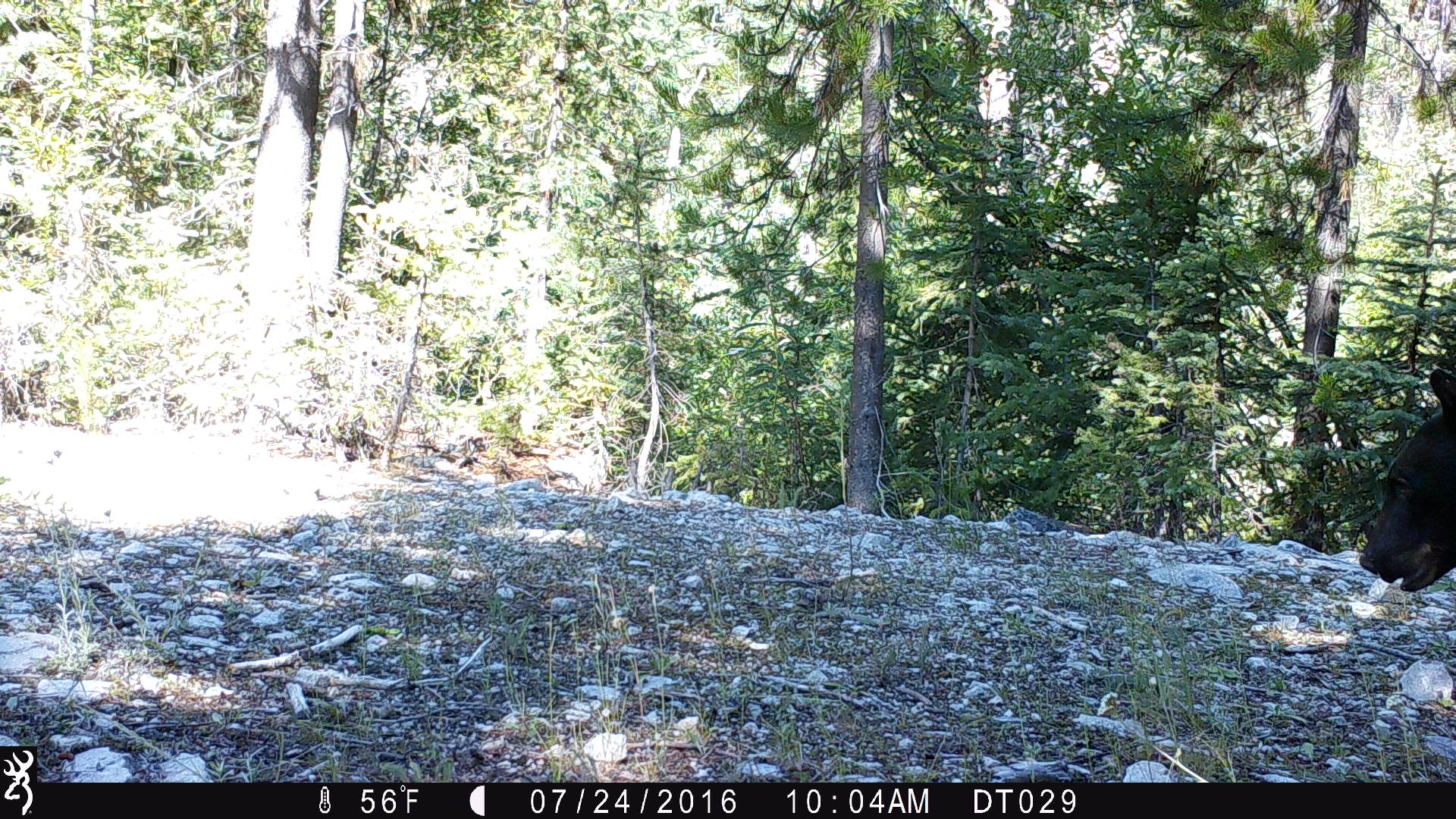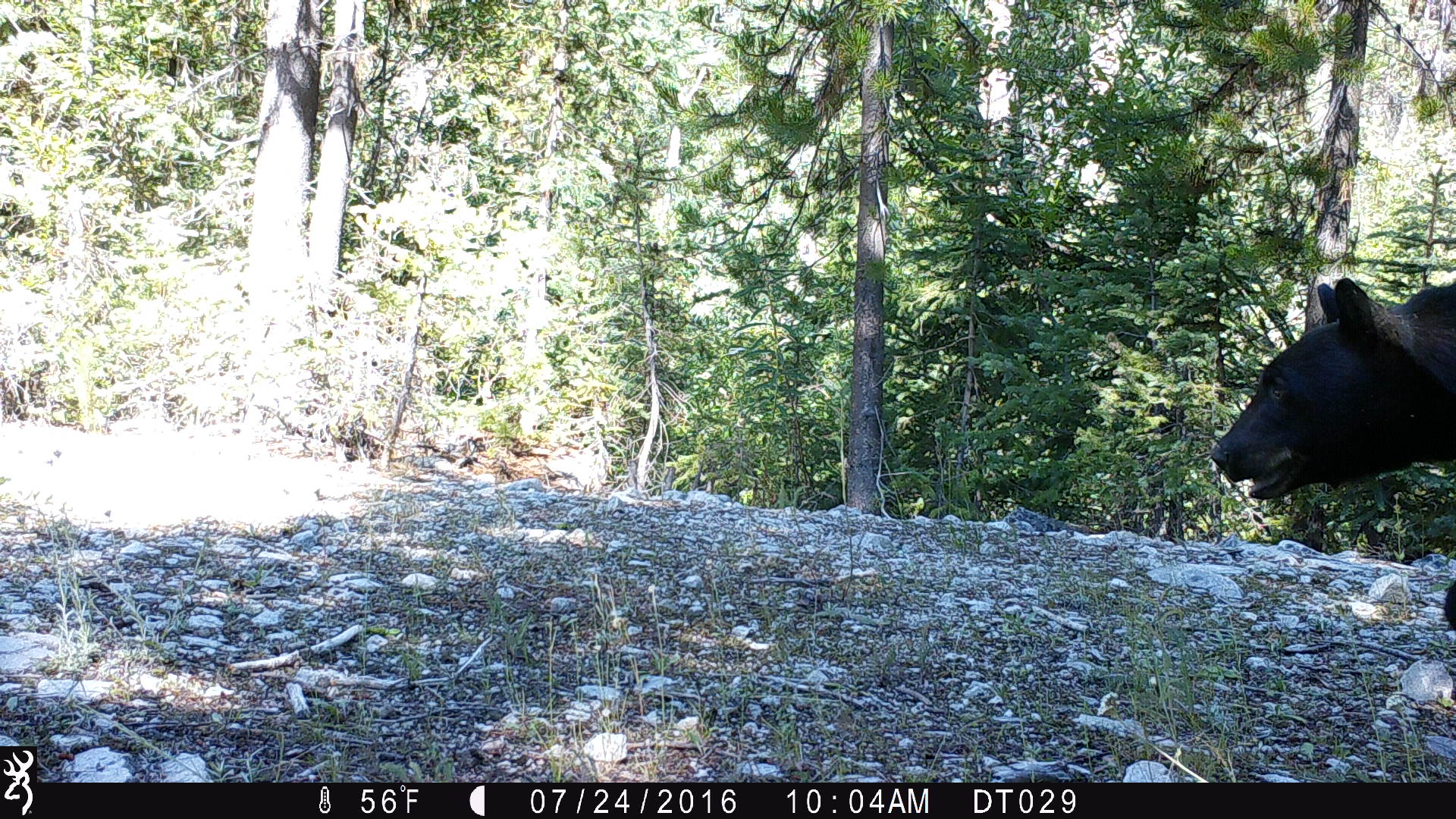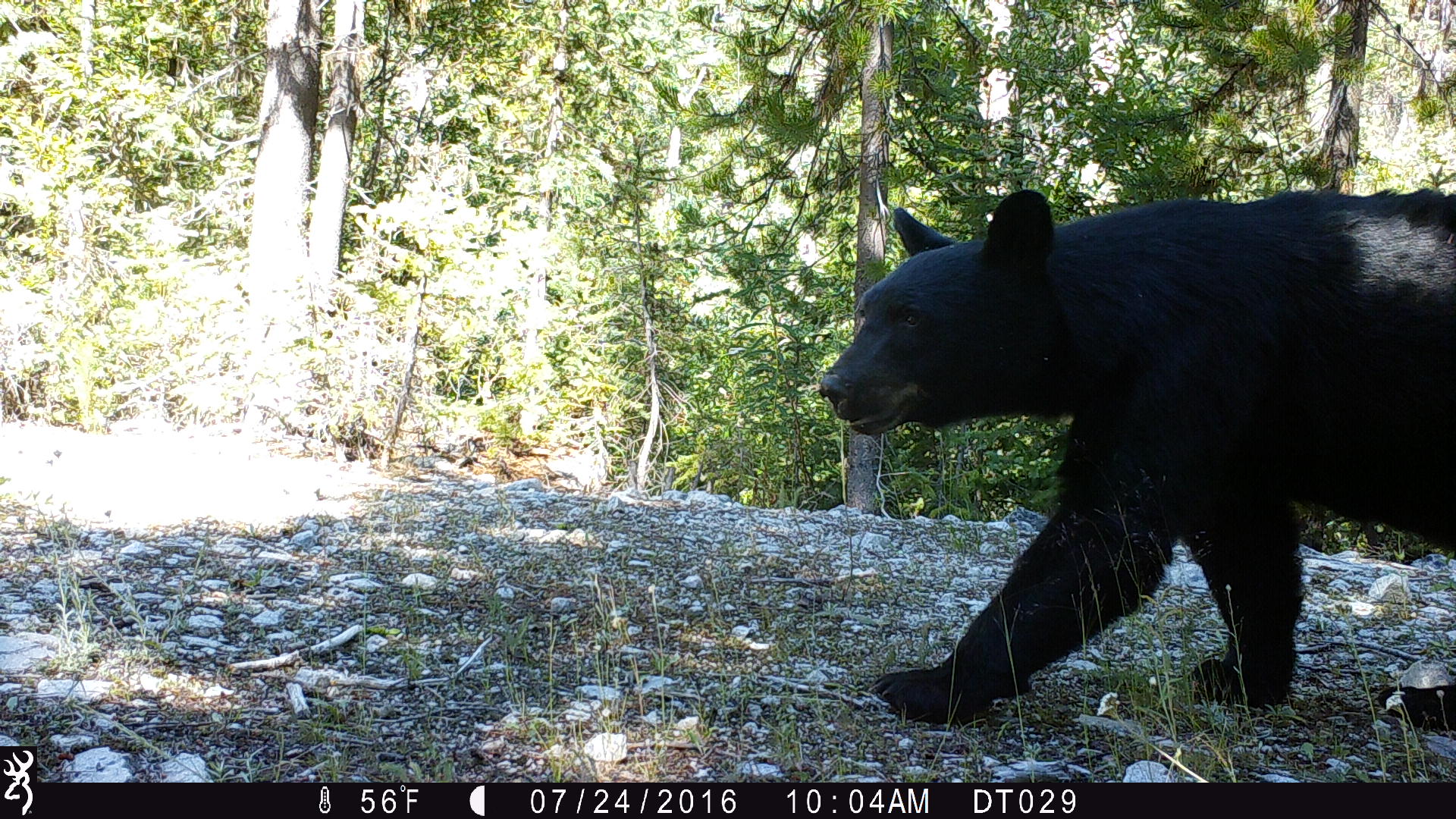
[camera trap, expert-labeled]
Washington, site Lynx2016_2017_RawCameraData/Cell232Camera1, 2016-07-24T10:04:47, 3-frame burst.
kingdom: Animalia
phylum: Chordata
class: Mammalia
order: Carnivora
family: Ursidae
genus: Ursus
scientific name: Ursus americanus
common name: american black bear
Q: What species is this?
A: Ursus americanus (american black bear).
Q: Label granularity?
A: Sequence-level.